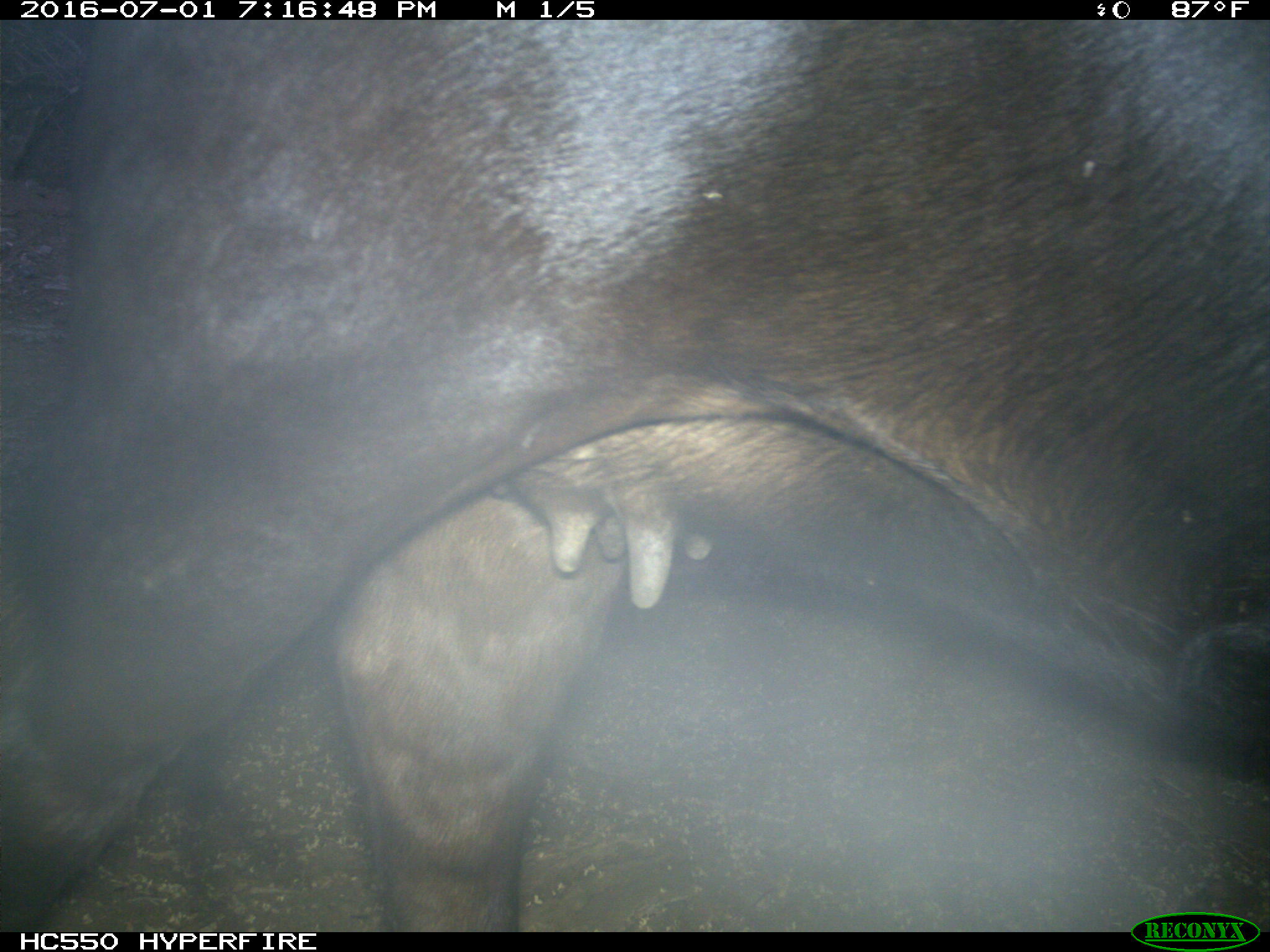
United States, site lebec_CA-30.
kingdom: Animalia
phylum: Chordata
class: Mammalia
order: Artiodactyla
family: Bovidae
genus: Bos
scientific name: Bos taurus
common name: domestic cow